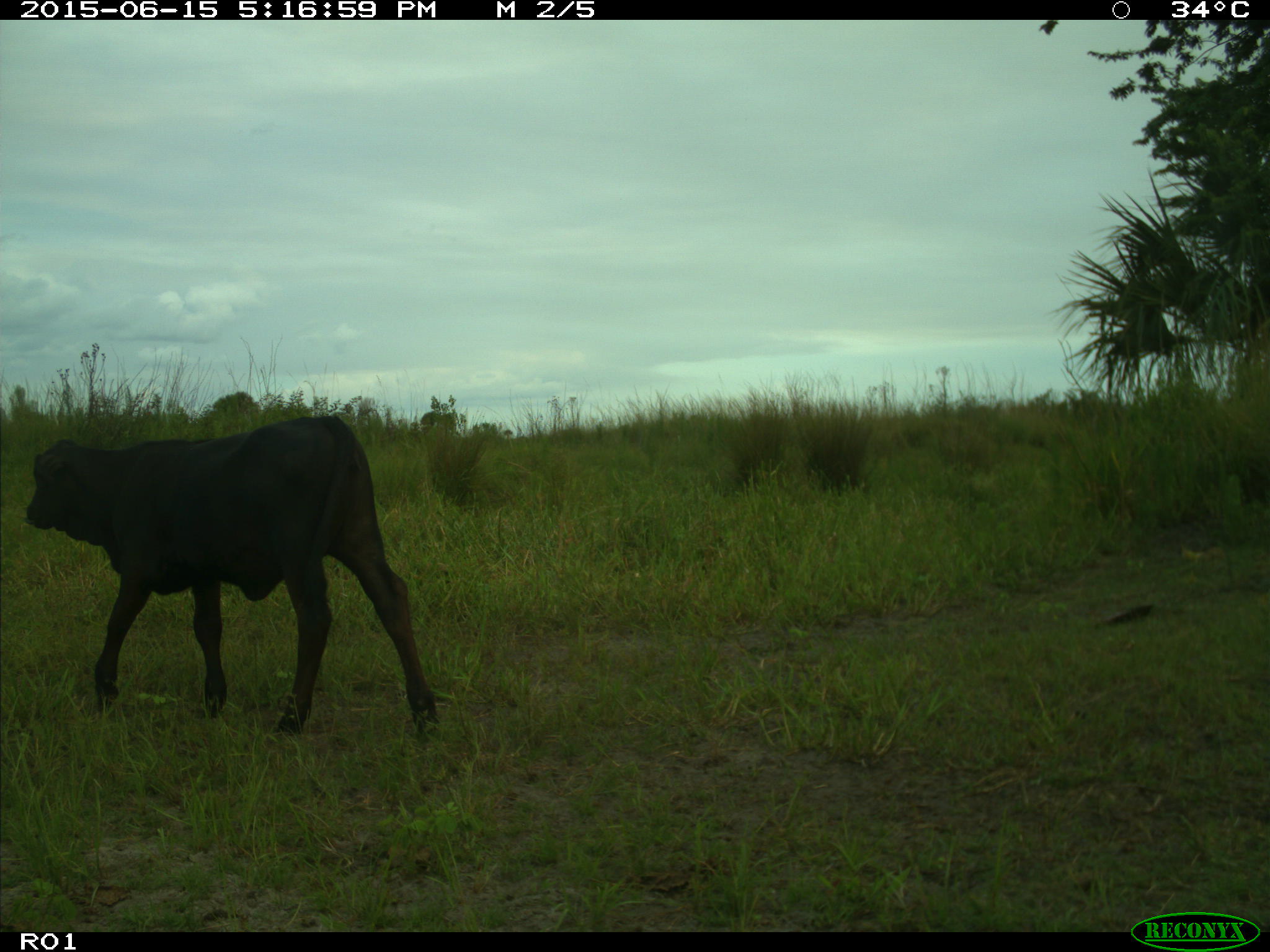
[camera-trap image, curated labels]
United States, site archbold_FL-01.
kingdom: Animalia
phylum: Chordata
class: Mammalia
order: Artiodactyla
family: Bovidae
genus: Bos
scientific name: Bos taurus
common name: domestic cow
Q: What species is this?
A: Bos taurus (domestic cow).